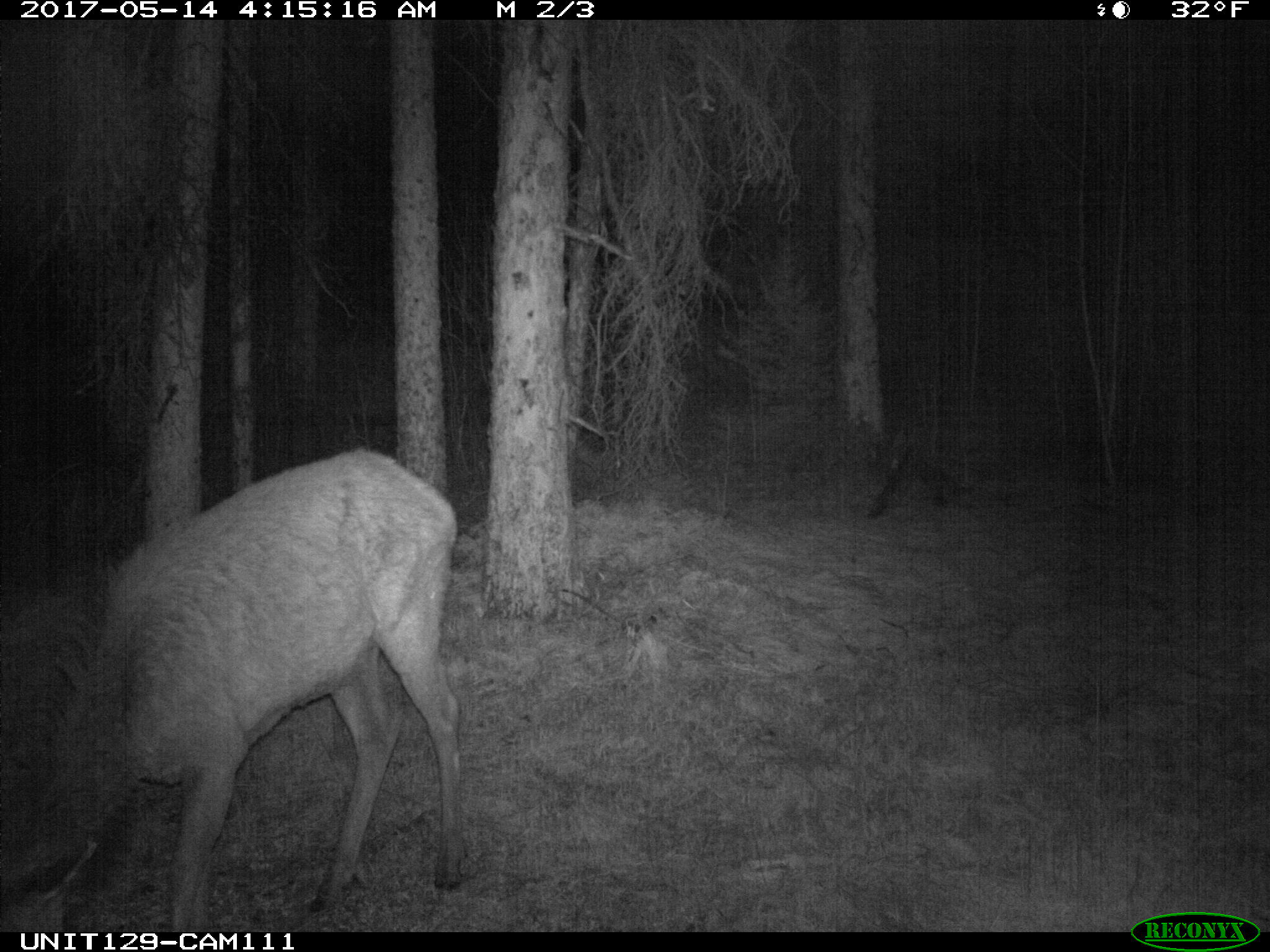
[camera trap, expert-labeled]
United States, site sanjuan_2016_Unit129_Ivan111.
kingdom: Animalia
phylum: Chordata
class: Mammalia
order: Artiodactyla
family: Cervidae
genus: Cervus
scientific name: Cervus elaphus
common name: red deer